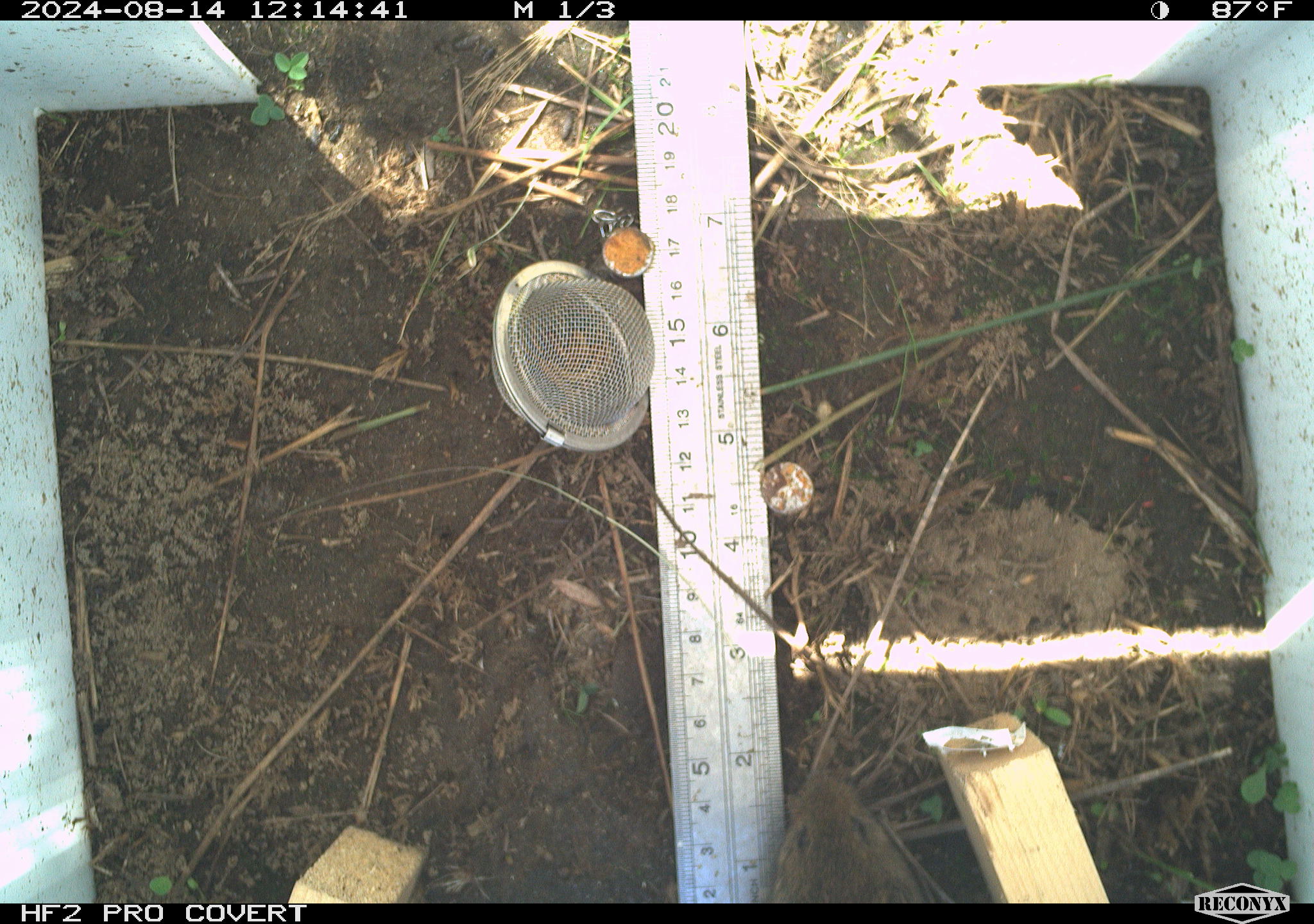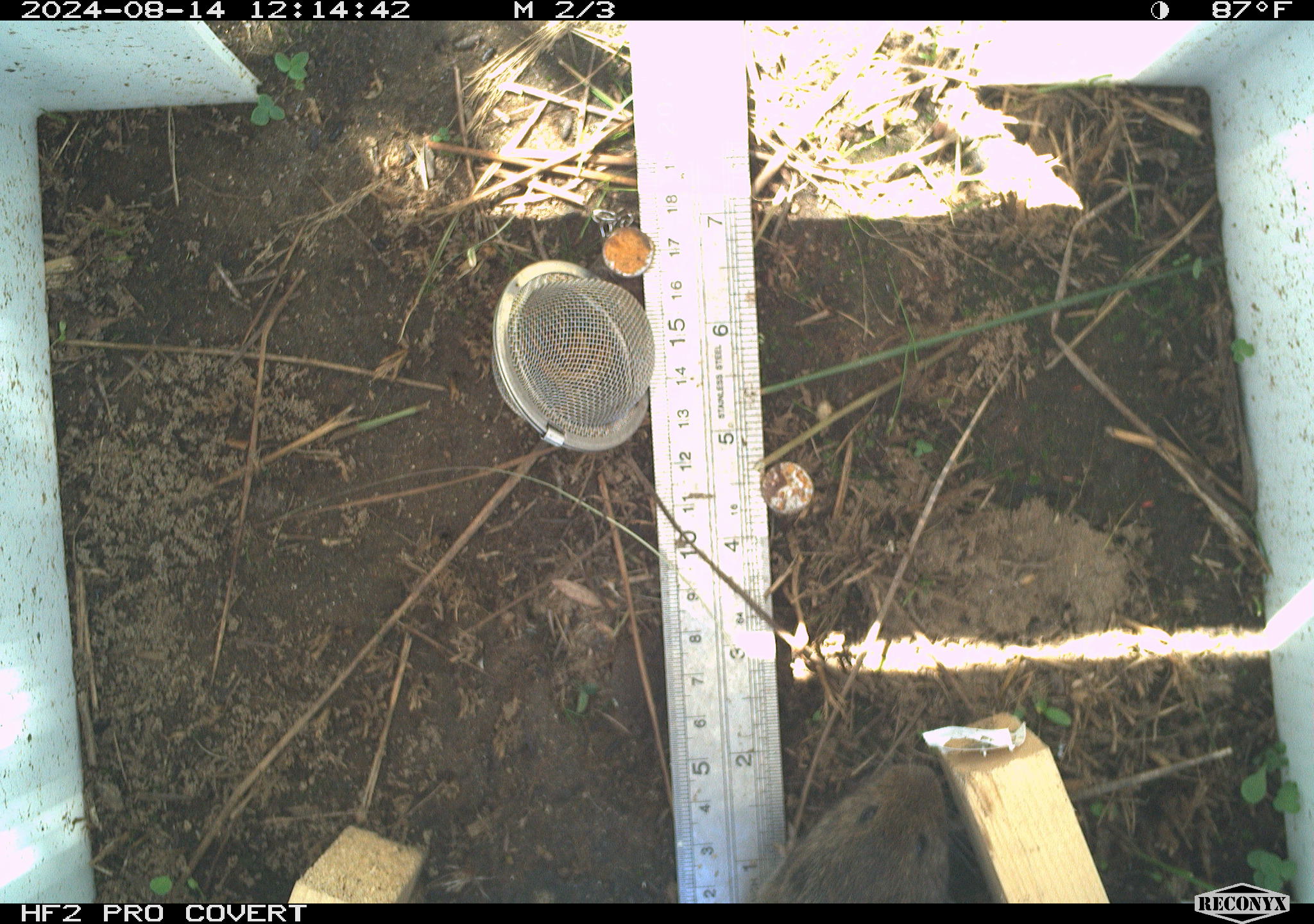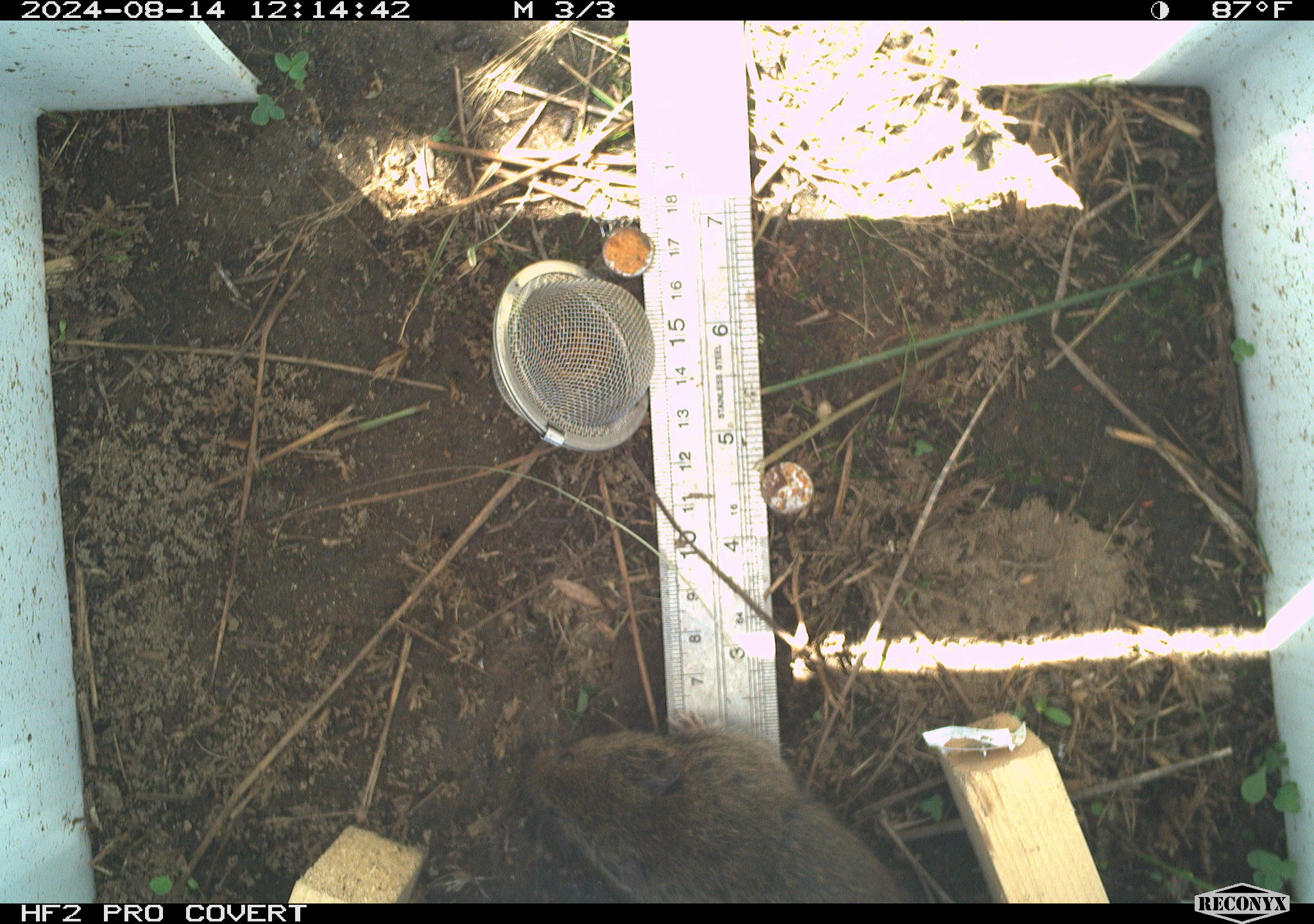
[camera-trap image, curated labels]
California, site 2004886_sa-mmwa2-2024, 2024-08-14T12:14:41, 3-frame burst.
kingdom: Animalia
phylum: Chordata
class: Mammalia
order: Rodentia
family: Cricetidae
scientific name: Arvicolinae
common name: voles, lemmings, and muskrats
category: arvicolinae subfamily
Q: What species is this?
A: Arvicolinae subfamily (voles, lemmings, and muskrats) (Arvicolinae).